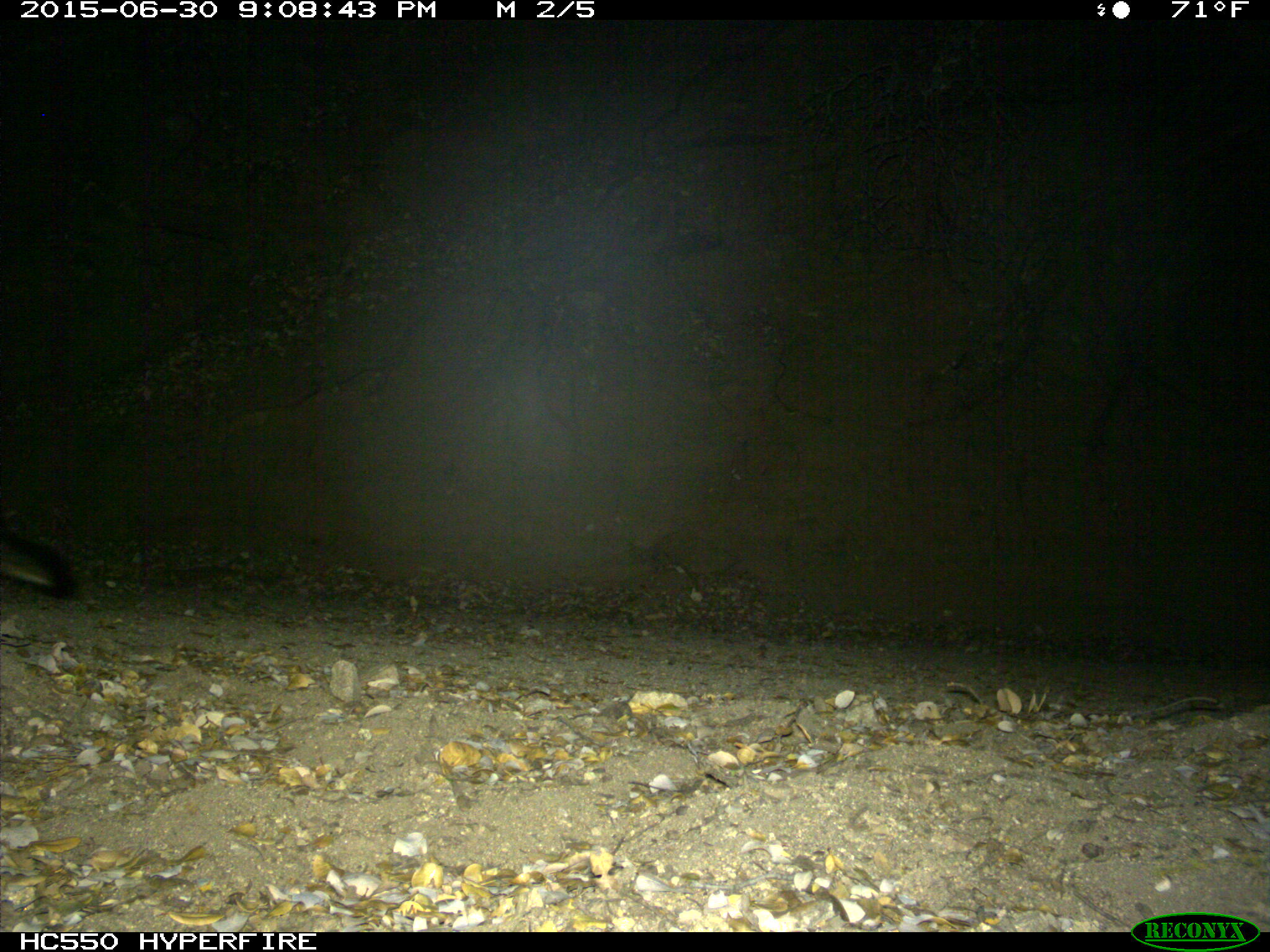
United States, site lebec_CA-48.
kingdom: Animalia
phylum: Chordata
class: Mammalia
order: Carnivora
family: Canidae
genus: Urocyon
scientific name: Urocyon cinereoargenteus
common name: gray fox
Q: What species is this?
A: Urocyon cinereoargenteus (gray fox).